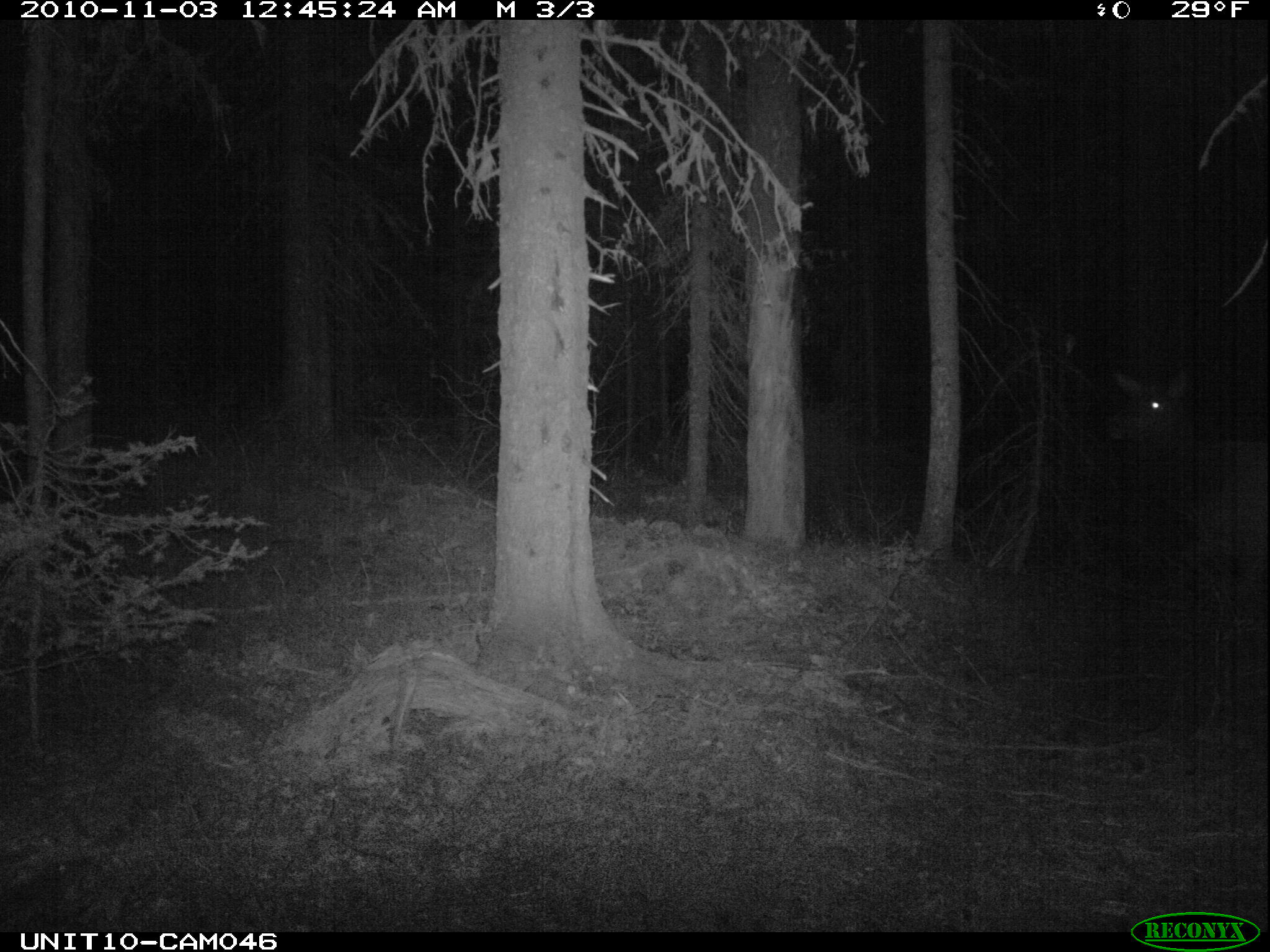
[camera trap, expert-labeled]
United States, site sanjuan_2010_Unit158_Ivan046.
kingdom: Animalia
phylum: Chordata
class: Mammalia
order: Artiodactyla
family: Cervidae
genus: Cervus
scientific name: Cervus elaphus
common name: red deer